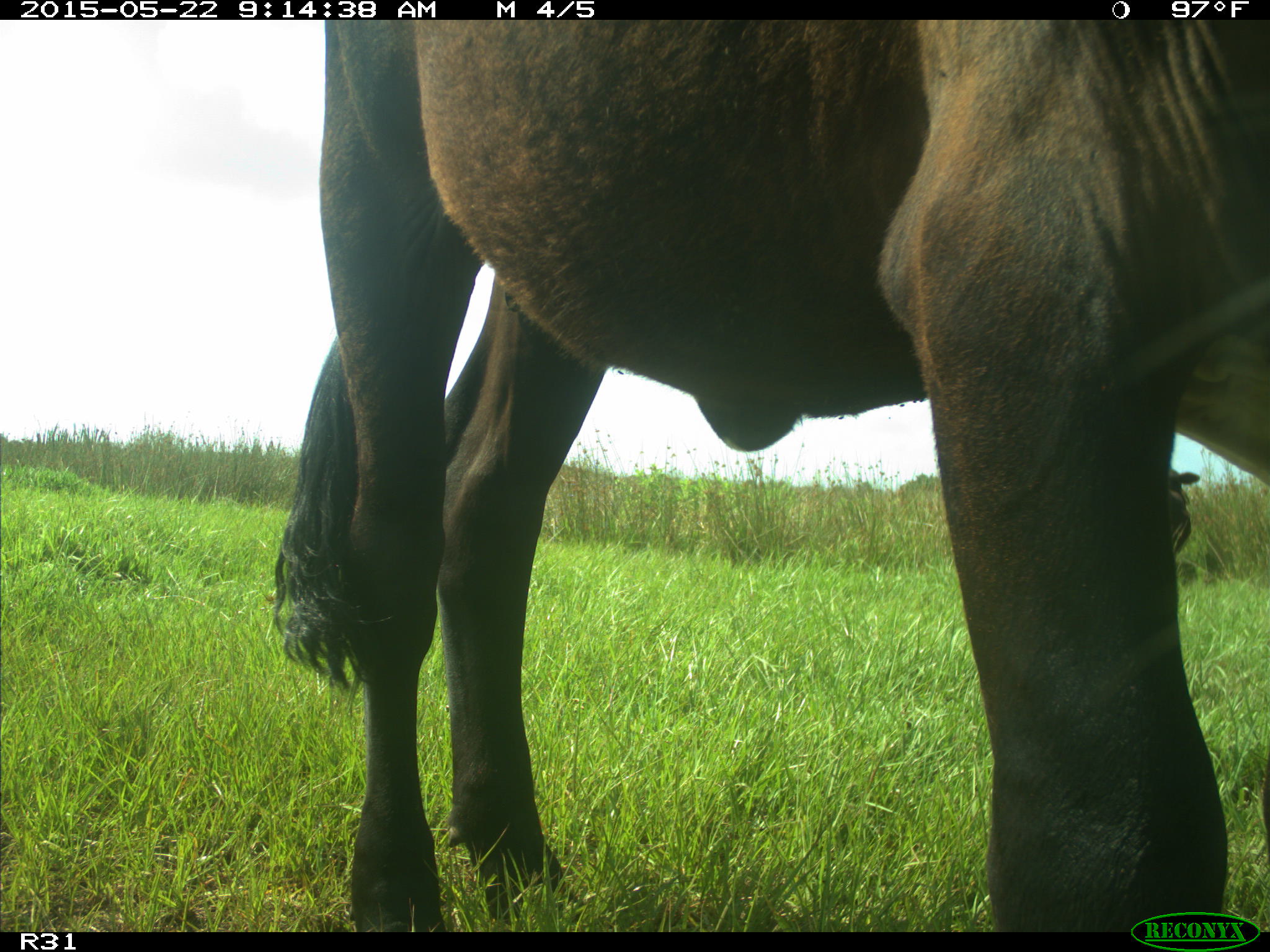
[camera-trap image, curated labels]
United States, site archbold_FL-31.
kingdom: Animalia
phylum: Chordata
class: Mammalia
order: Artiodactyla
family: Bovidae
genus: Bos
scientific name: Bos taurus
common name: domestic cow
Bos taurus (domestic cow).